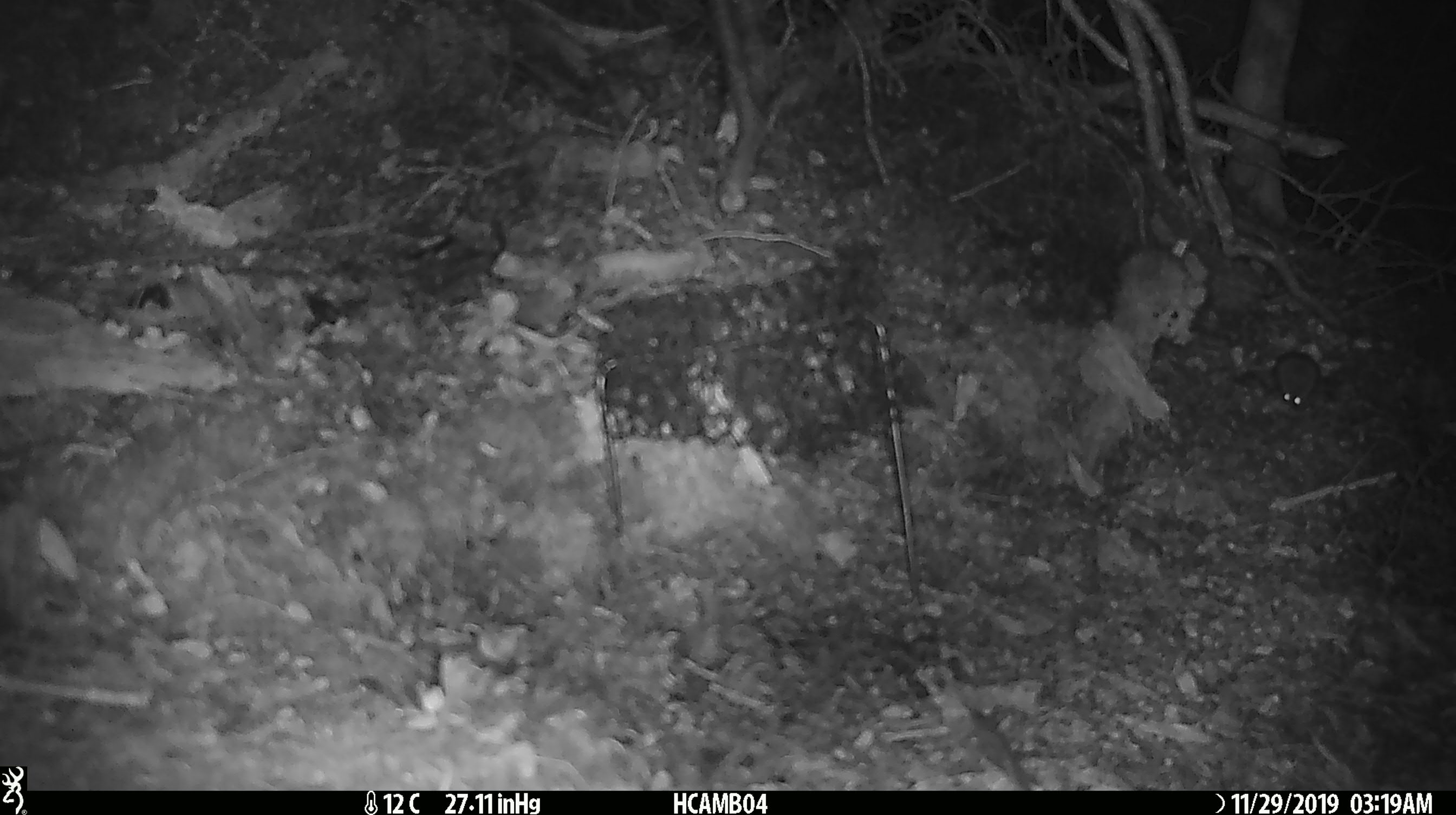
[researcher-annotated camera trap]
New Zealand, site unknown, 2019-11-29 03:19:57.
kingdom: Animalia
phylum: Chordata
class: Mammalia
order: Rodentia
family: Muridae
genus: Mus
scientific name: Mus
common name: mouse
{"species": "mouse (Mus)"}